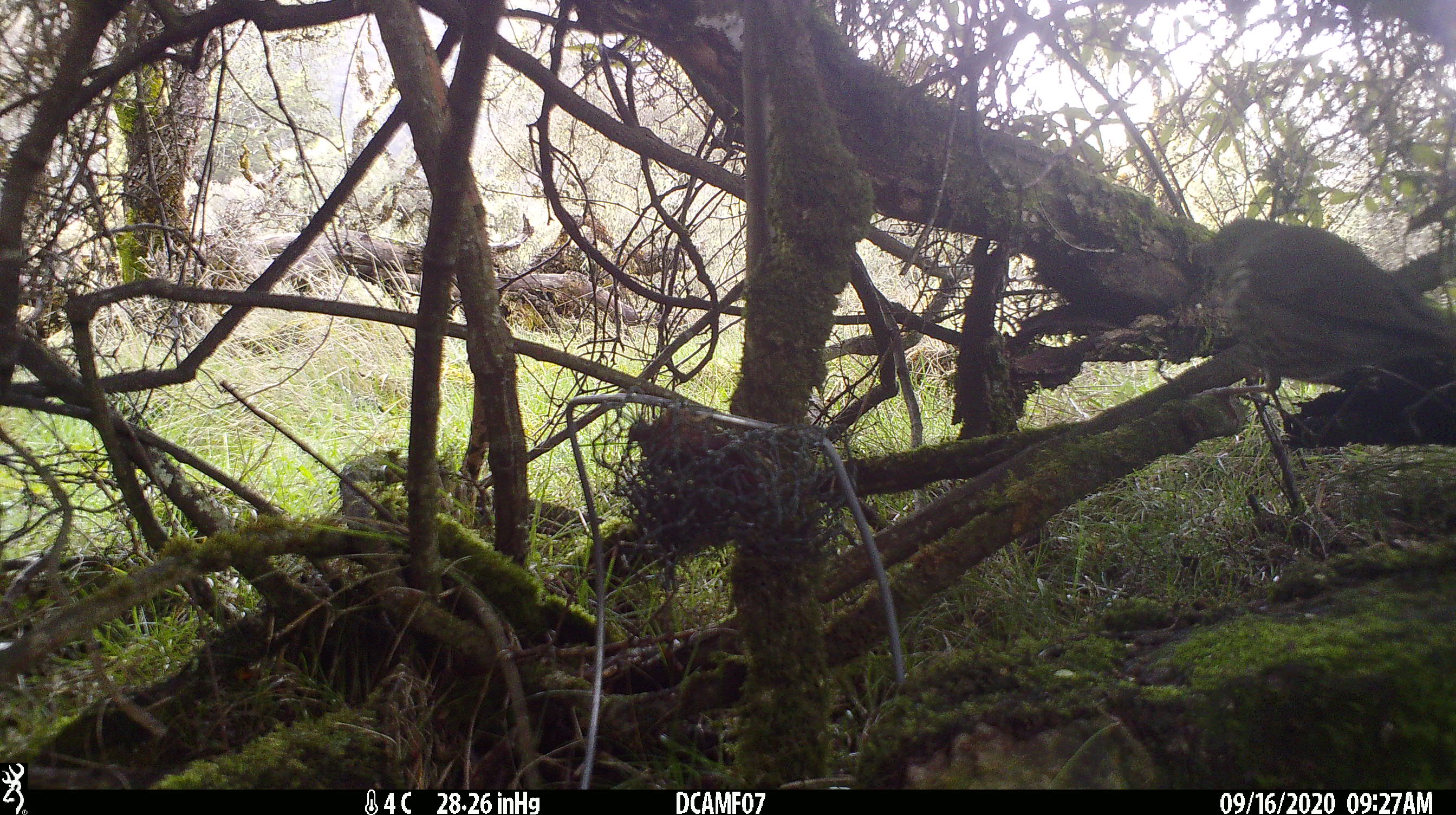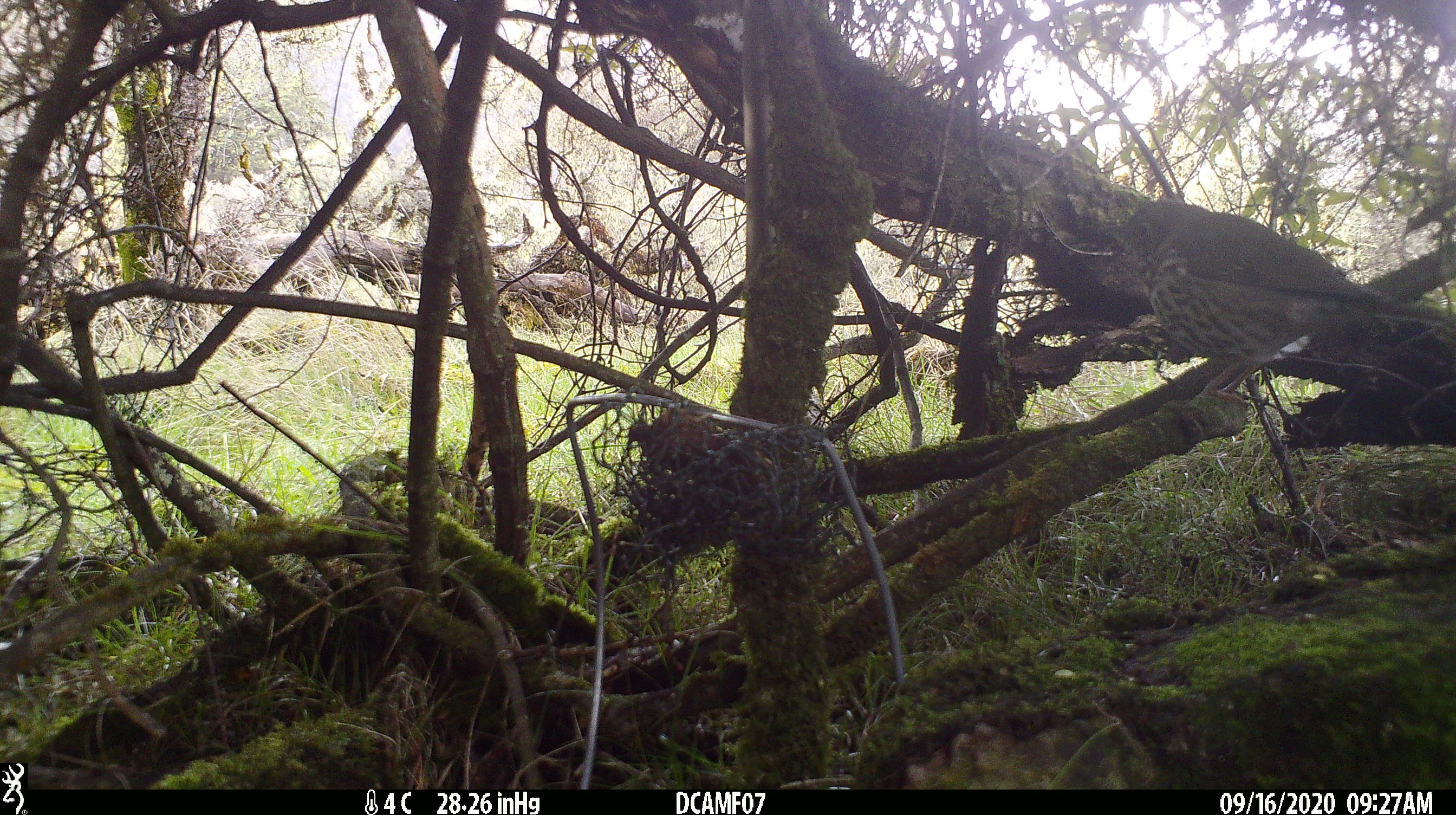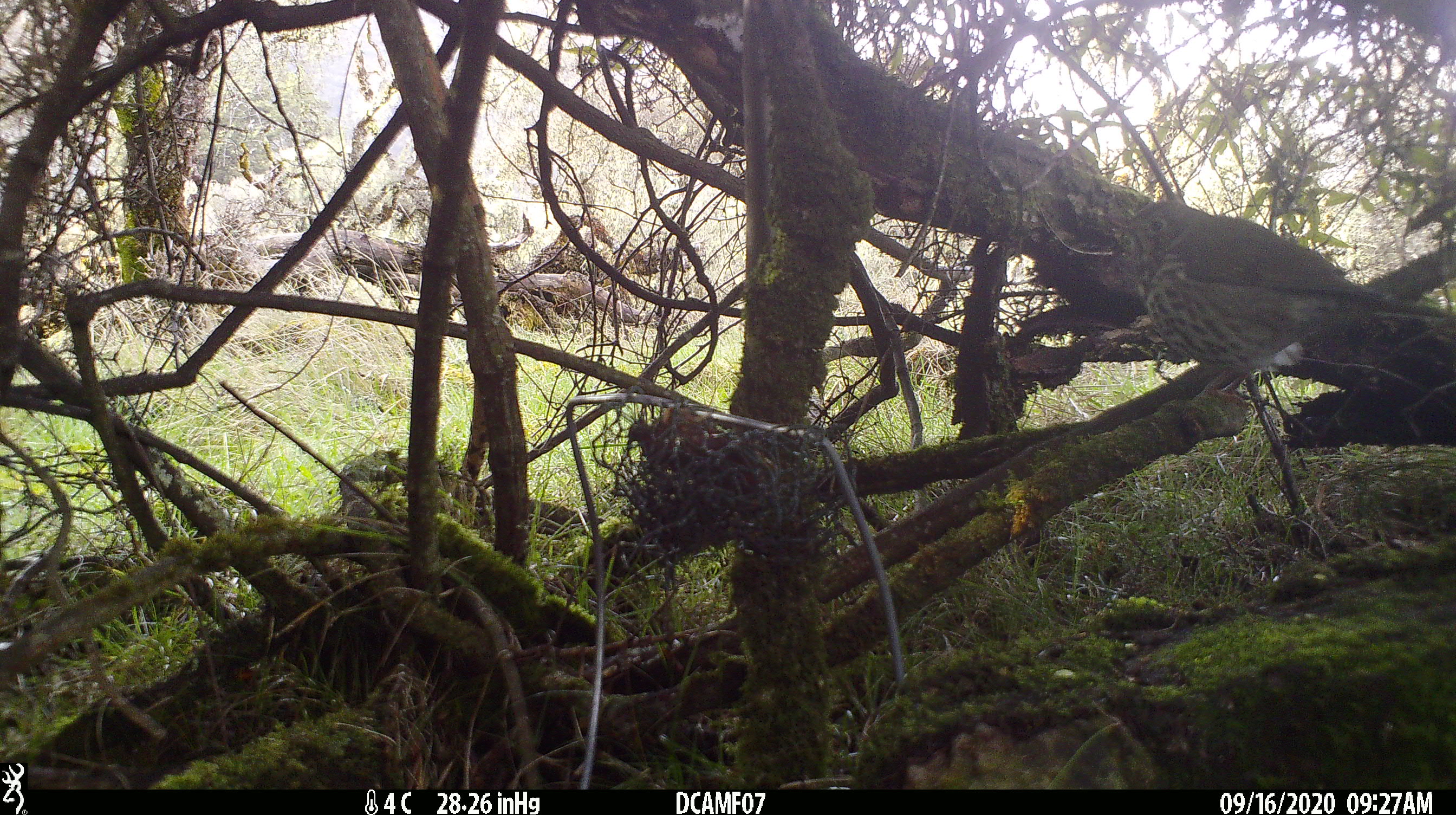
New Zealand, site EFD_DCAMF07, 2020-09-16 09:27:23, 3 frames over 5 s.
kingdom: Animalia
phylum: Chordata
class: Aves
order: Passeriformes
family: Turdidae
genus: Turdus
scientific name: Turdus philomelos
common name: song thrush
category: thrush